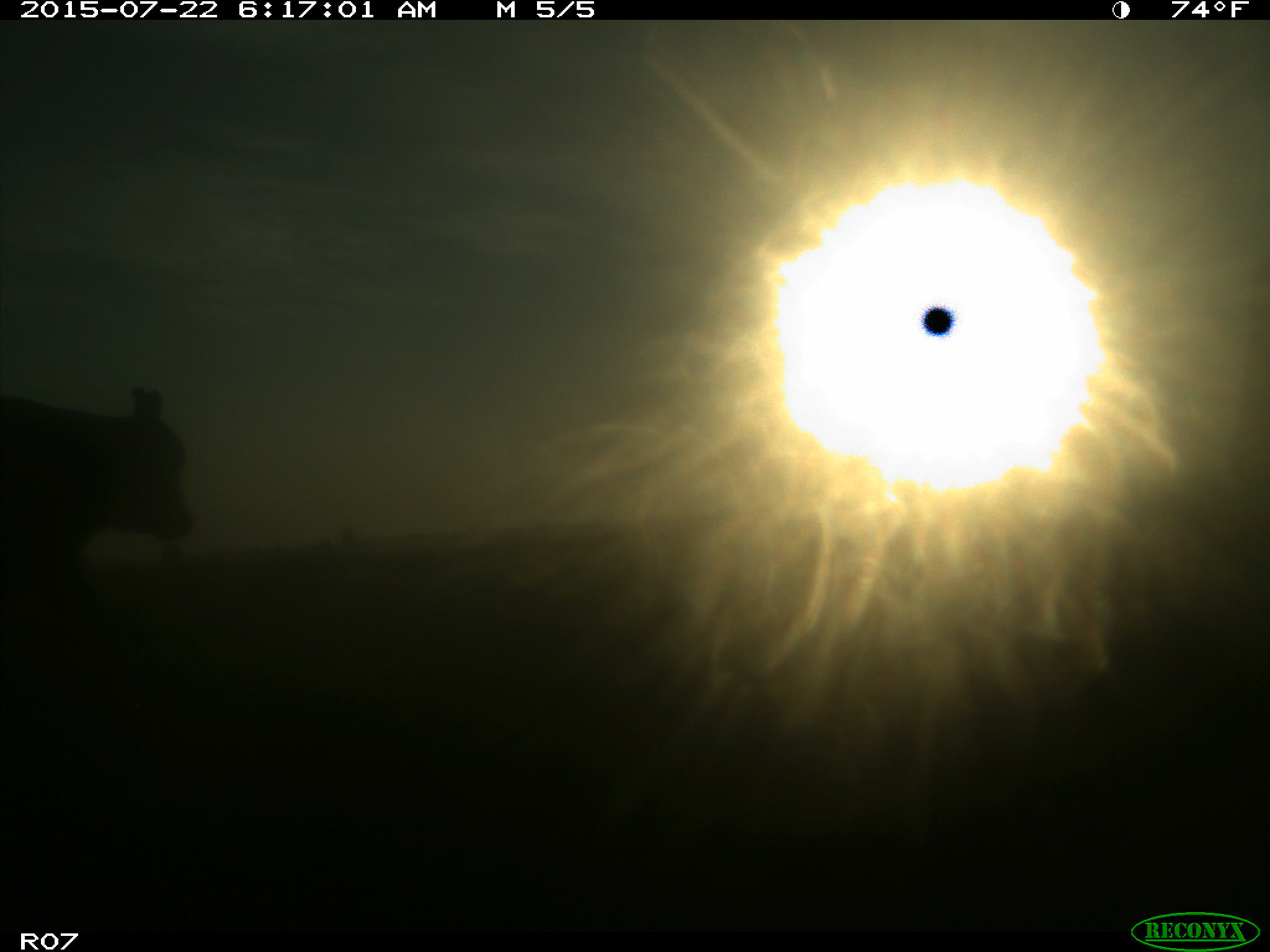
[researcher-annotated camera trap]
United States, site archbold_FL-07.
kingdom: Animalia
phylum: Chordata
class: Mammalia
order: Artiodactyla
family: Bovidae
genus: Bos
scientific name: Bos taurus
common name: domestic cow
Bos taurus (domestic cow).